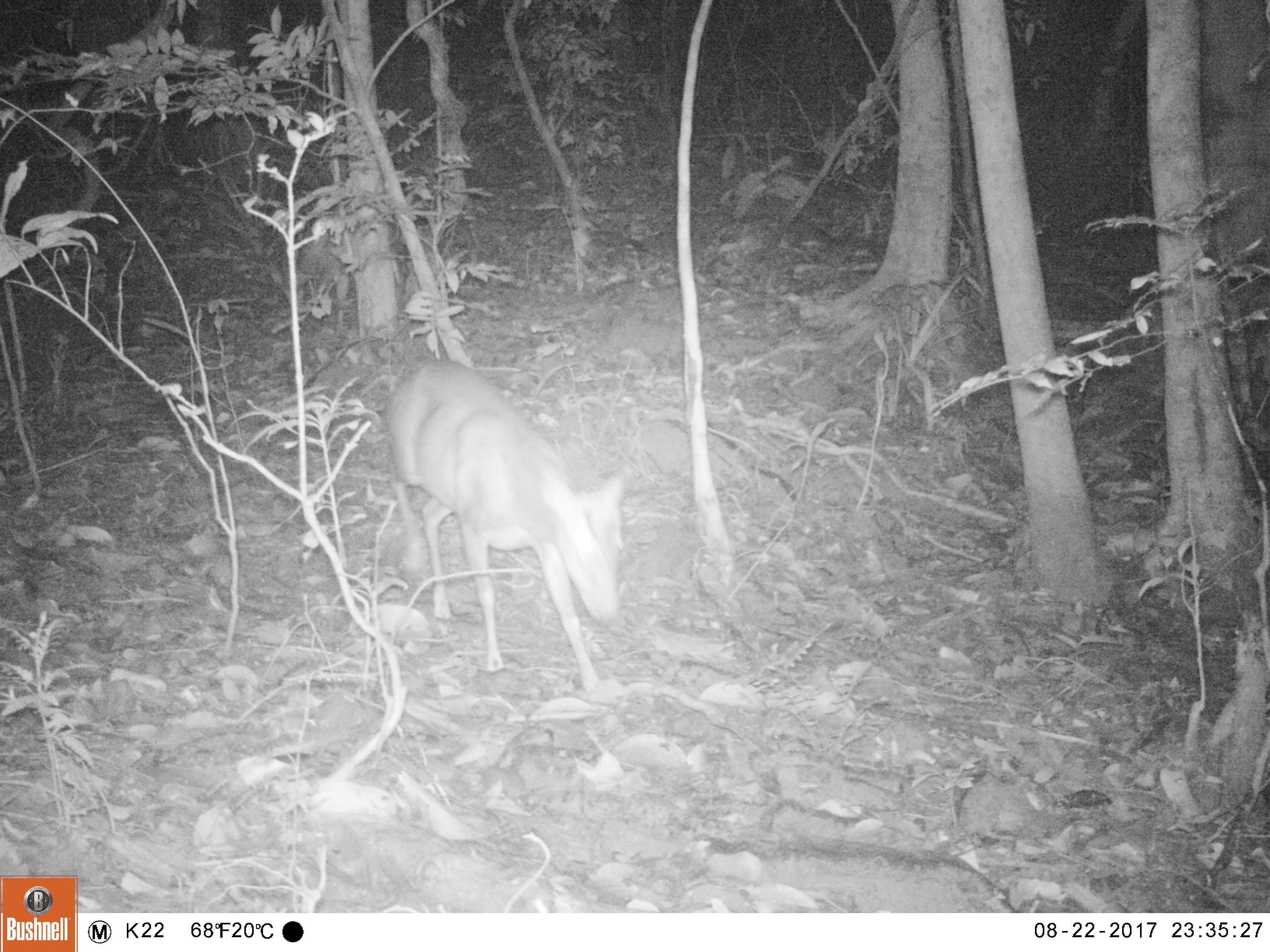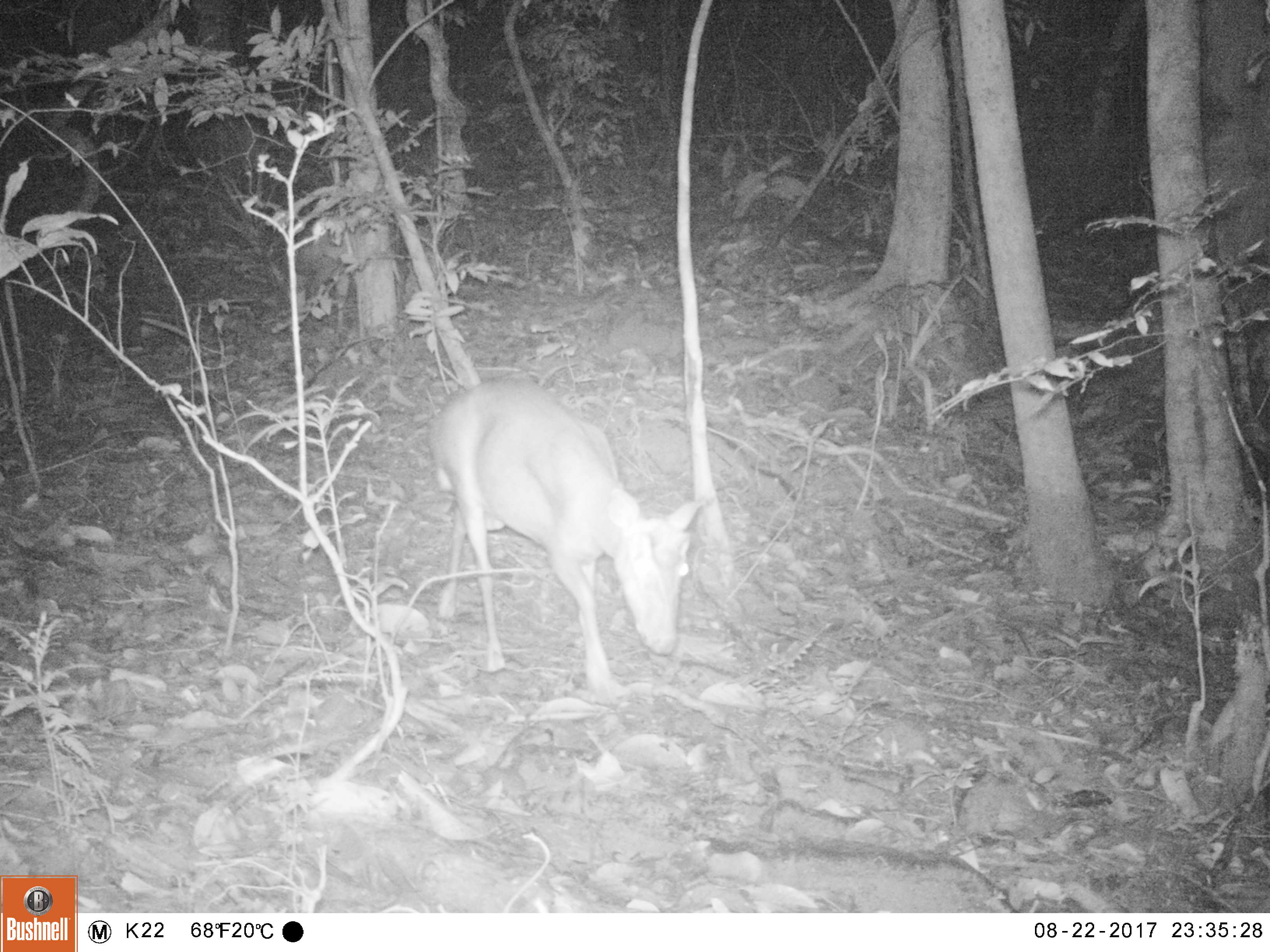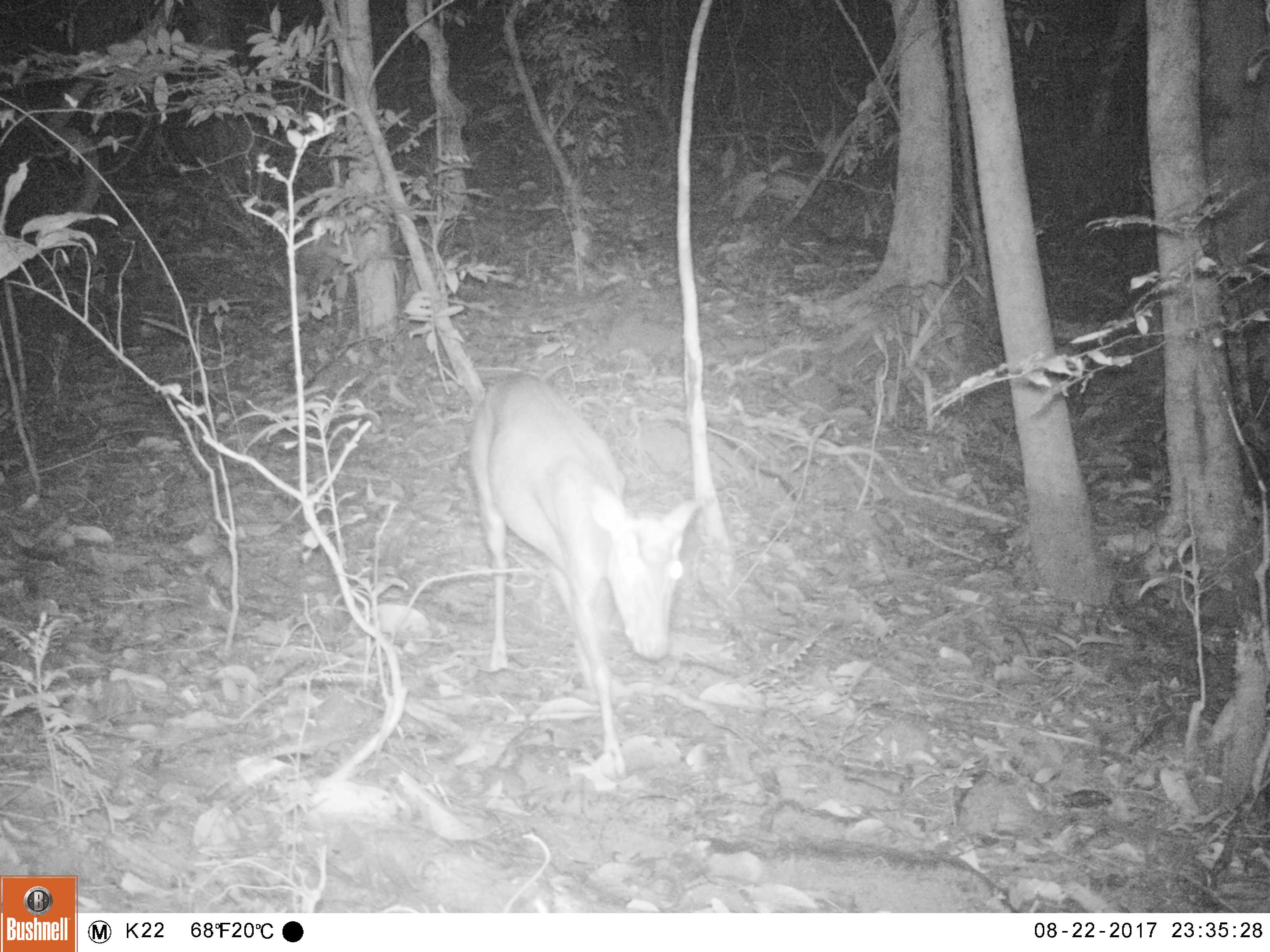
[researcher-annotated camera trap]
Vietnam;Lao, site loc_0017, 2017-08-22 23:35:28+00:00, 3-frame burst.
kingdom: Animalia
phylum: Chordata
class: Mammalia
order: Artiodactyla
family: Cervidae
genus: Muntiacus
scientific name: Muntiacus rooseveltorum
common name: roosevelt's muntjac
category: roosevelts muntjac group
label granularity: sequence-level